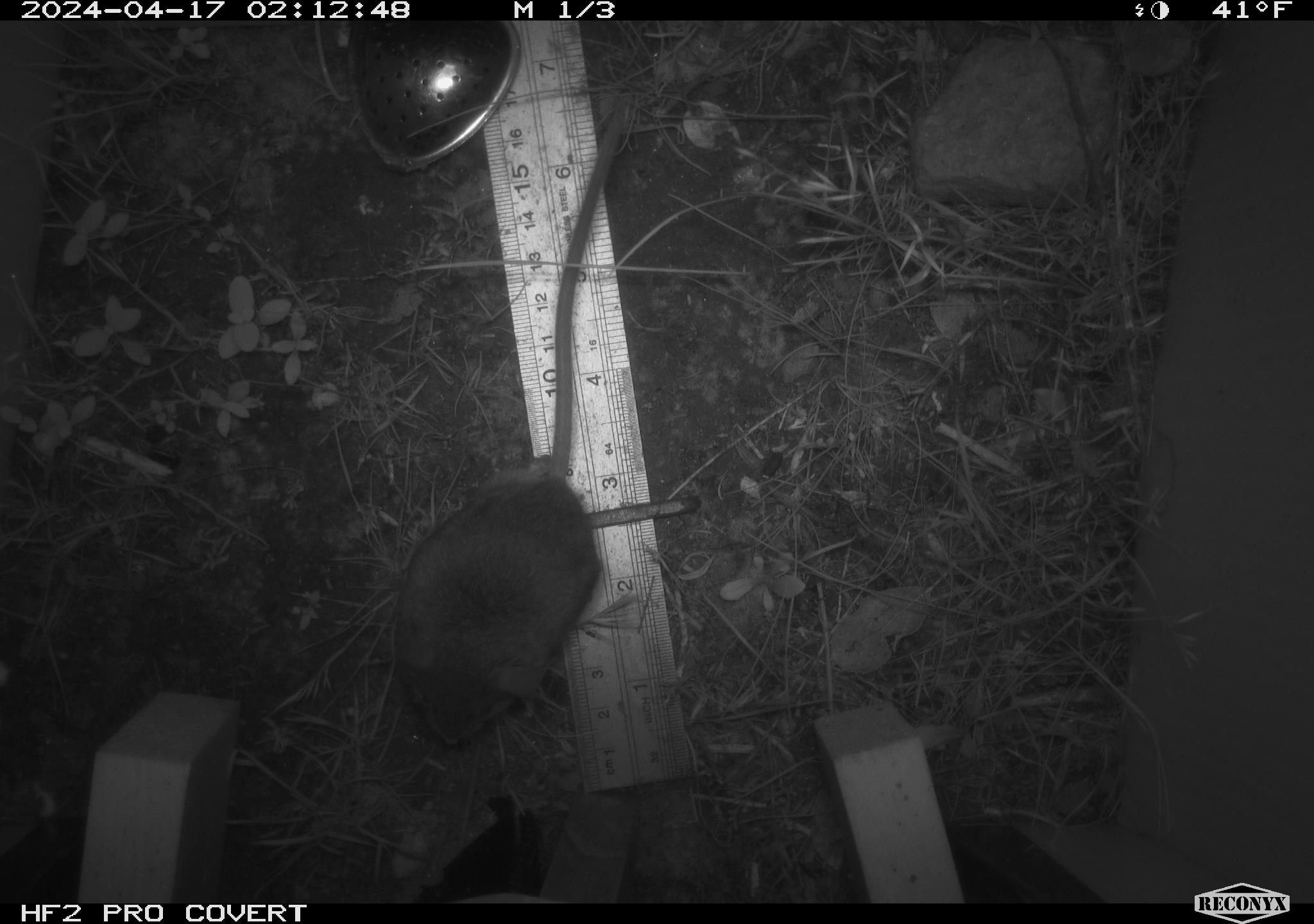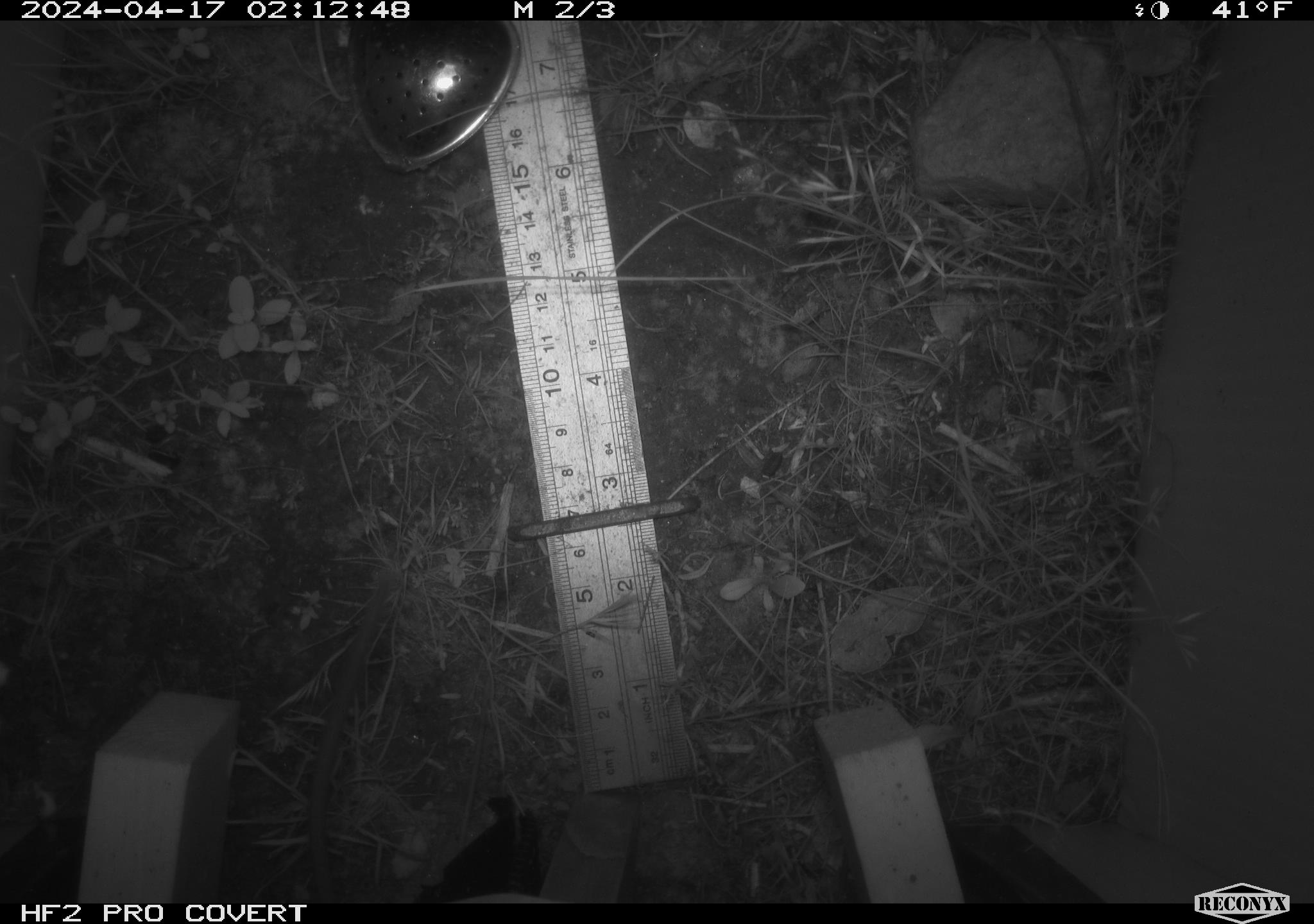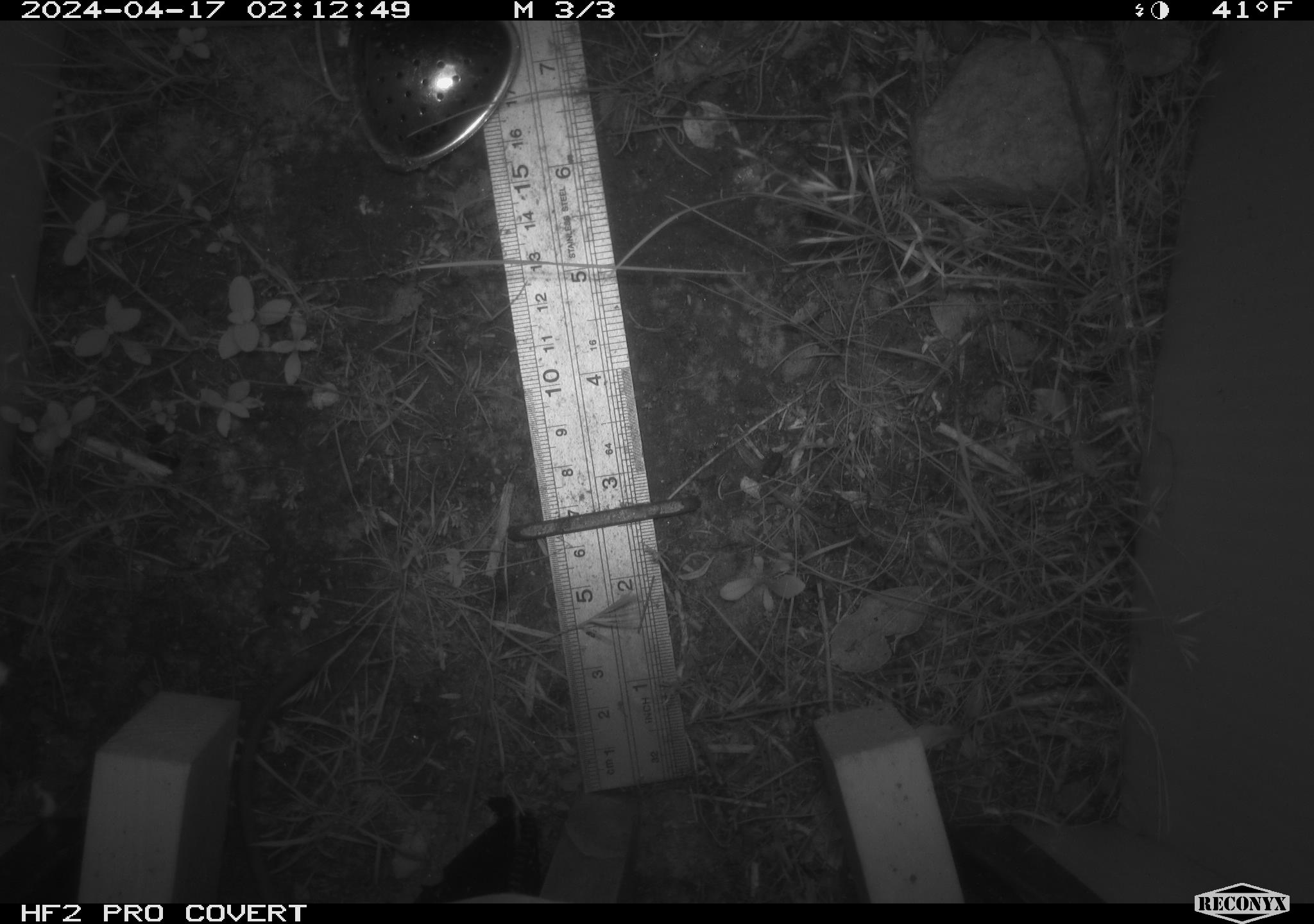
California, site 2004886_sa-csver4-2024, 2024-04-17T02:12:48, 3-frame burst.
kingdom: Animalia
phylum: Chordata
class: Mammalia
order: Rodentia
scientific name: Rodentia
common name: mouse species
Mouse species (Rodentia).